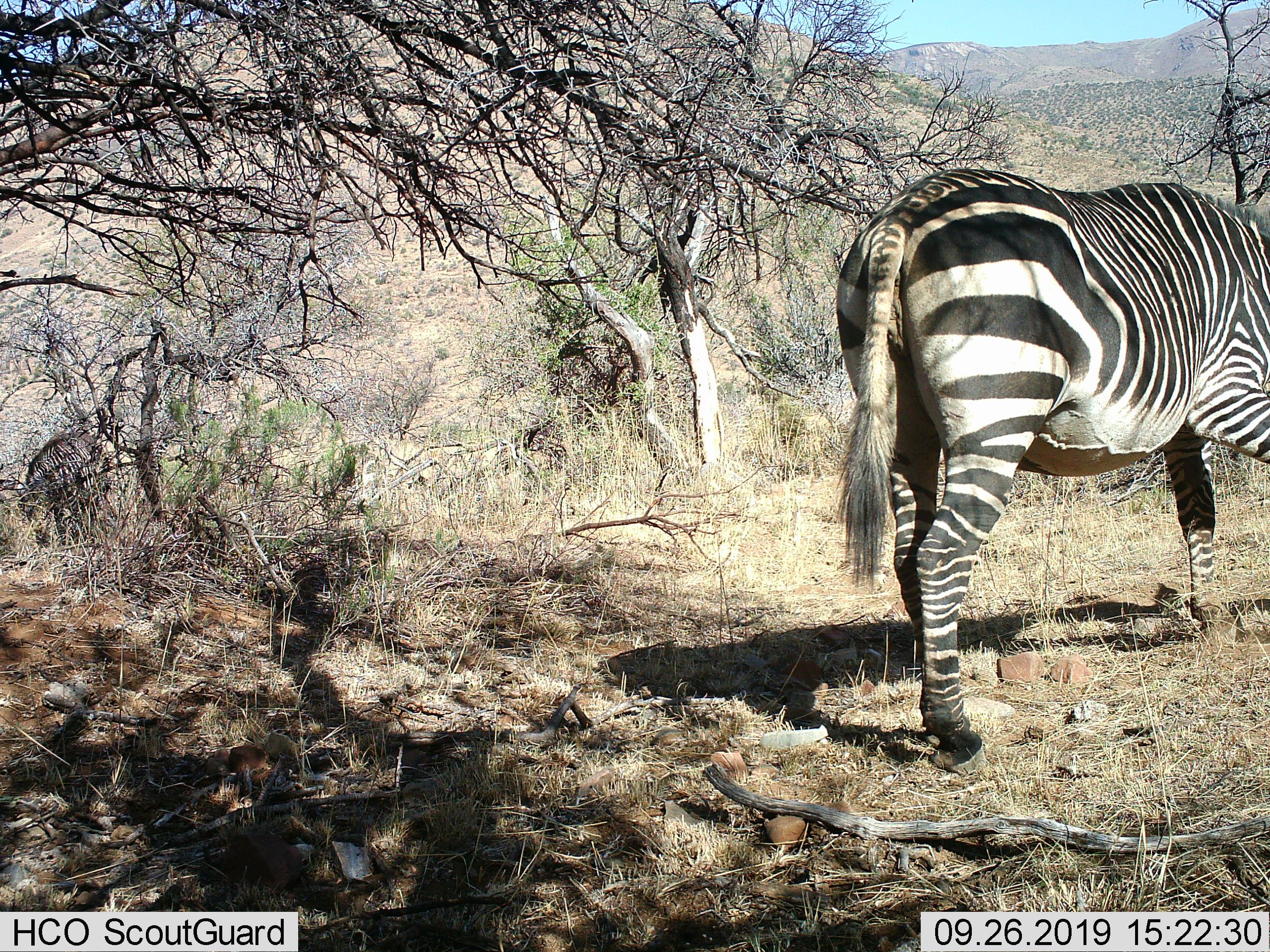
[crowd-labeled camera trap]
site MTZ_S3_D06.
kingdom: Animalia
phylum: Chordata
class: Mammalia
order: Perissodactyla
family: Equidae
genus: Equus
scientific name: Equus zebra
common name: mountain zebra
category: zebramountain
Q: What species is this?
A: Zebramountain (mountain zebra) (Equus zebra).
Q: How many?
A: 1.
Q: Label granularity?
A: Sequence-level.